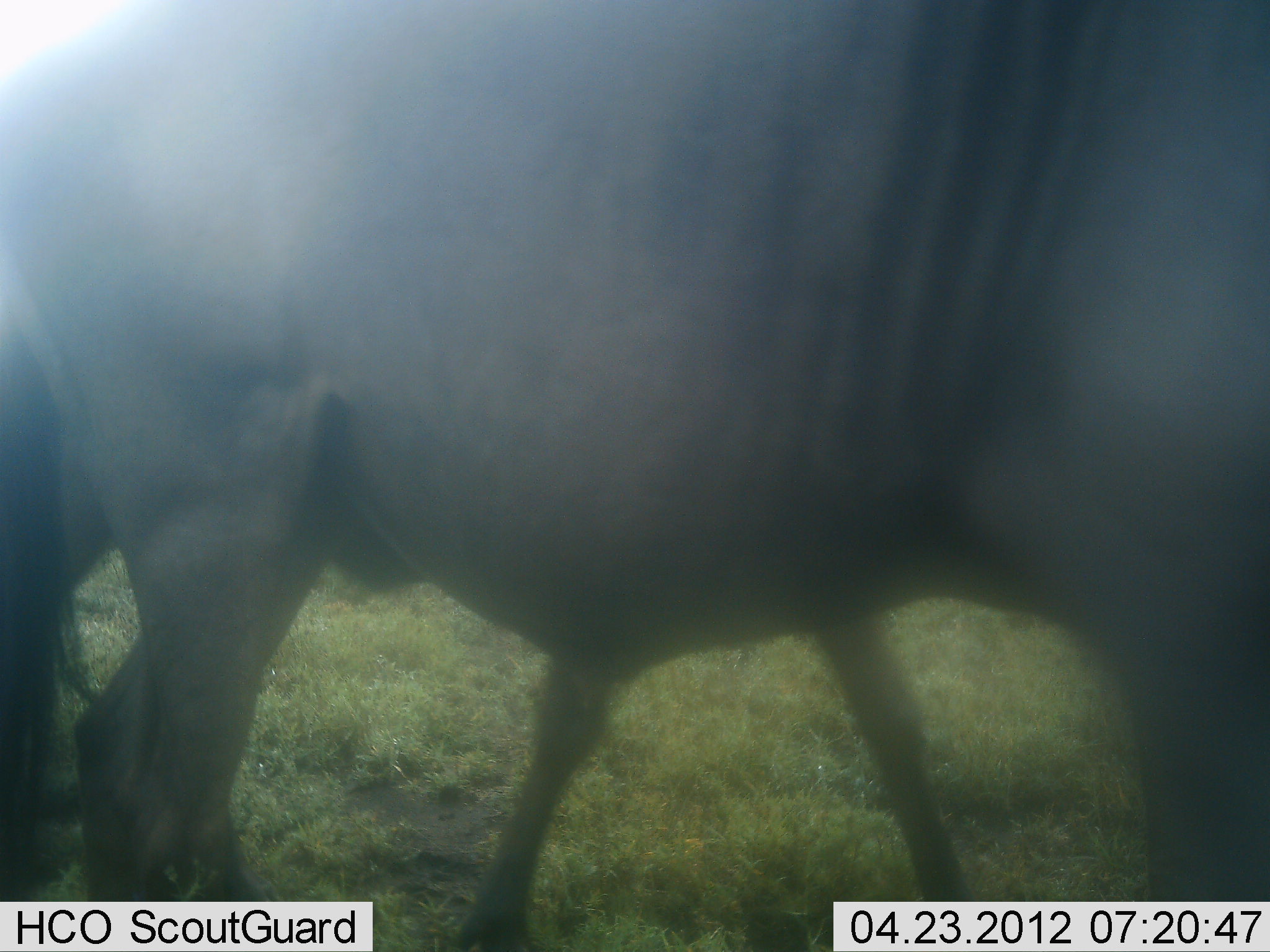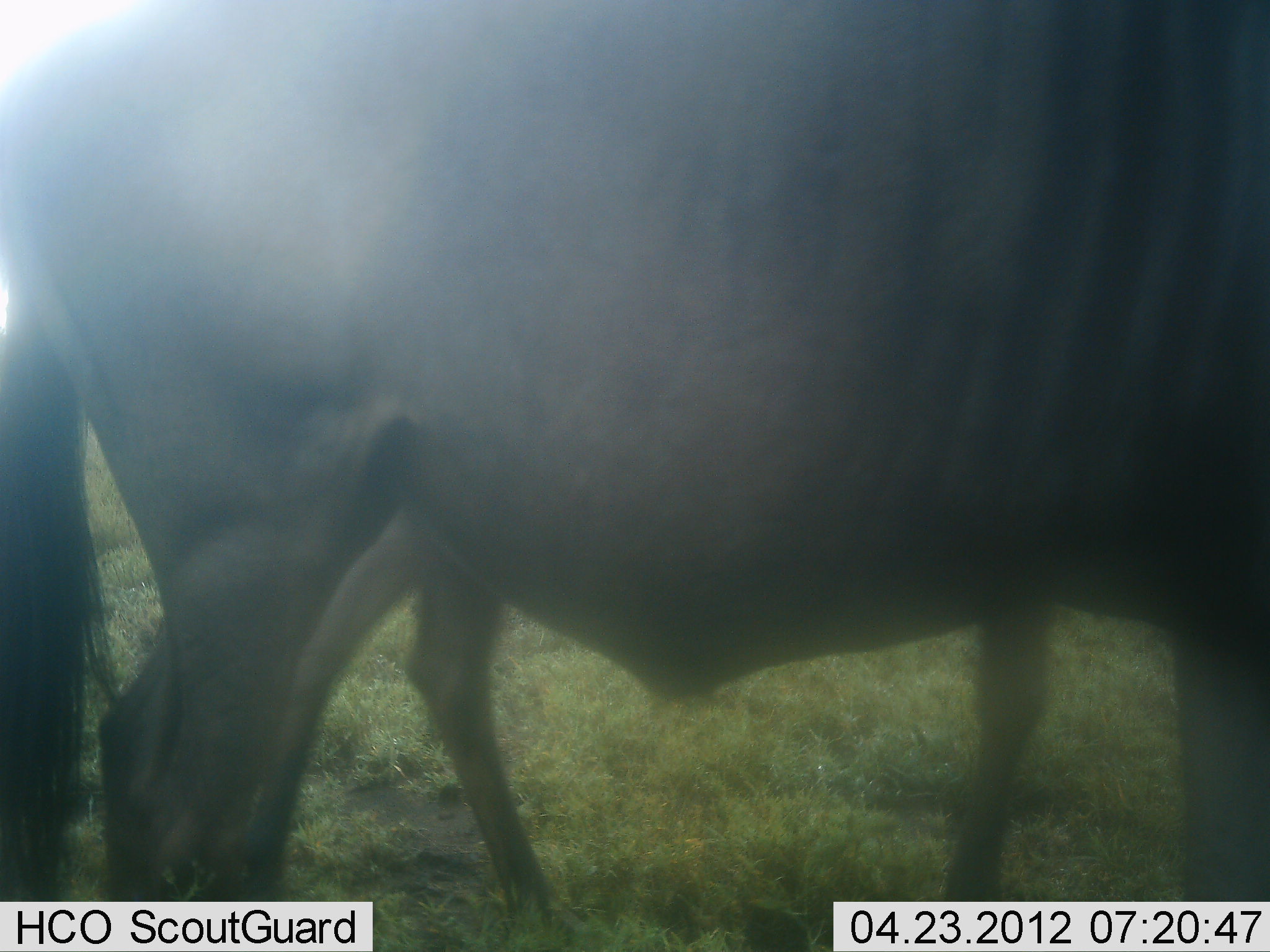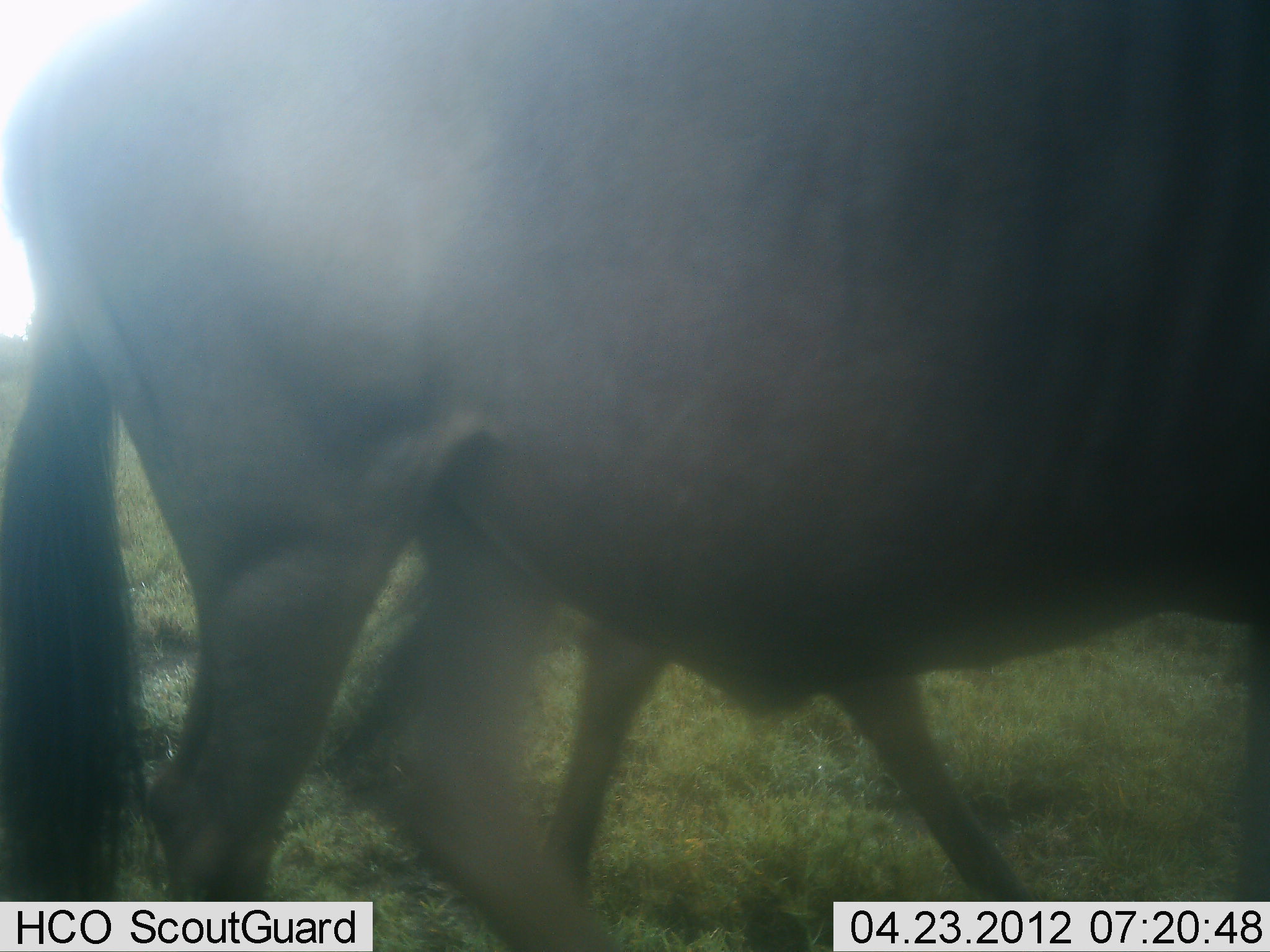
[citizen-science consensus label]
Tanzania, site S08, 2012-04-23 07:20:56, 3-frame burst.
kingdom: Animalia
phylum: Chordata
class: Mammalia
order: Artiodactyla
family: Bovidae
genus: Connochaetes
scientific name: Connochaetes taurinus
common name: blue wildebeest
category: wildebeest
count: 2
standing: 35%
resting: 0%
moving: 78%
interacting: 0%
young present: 48%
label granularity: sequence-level